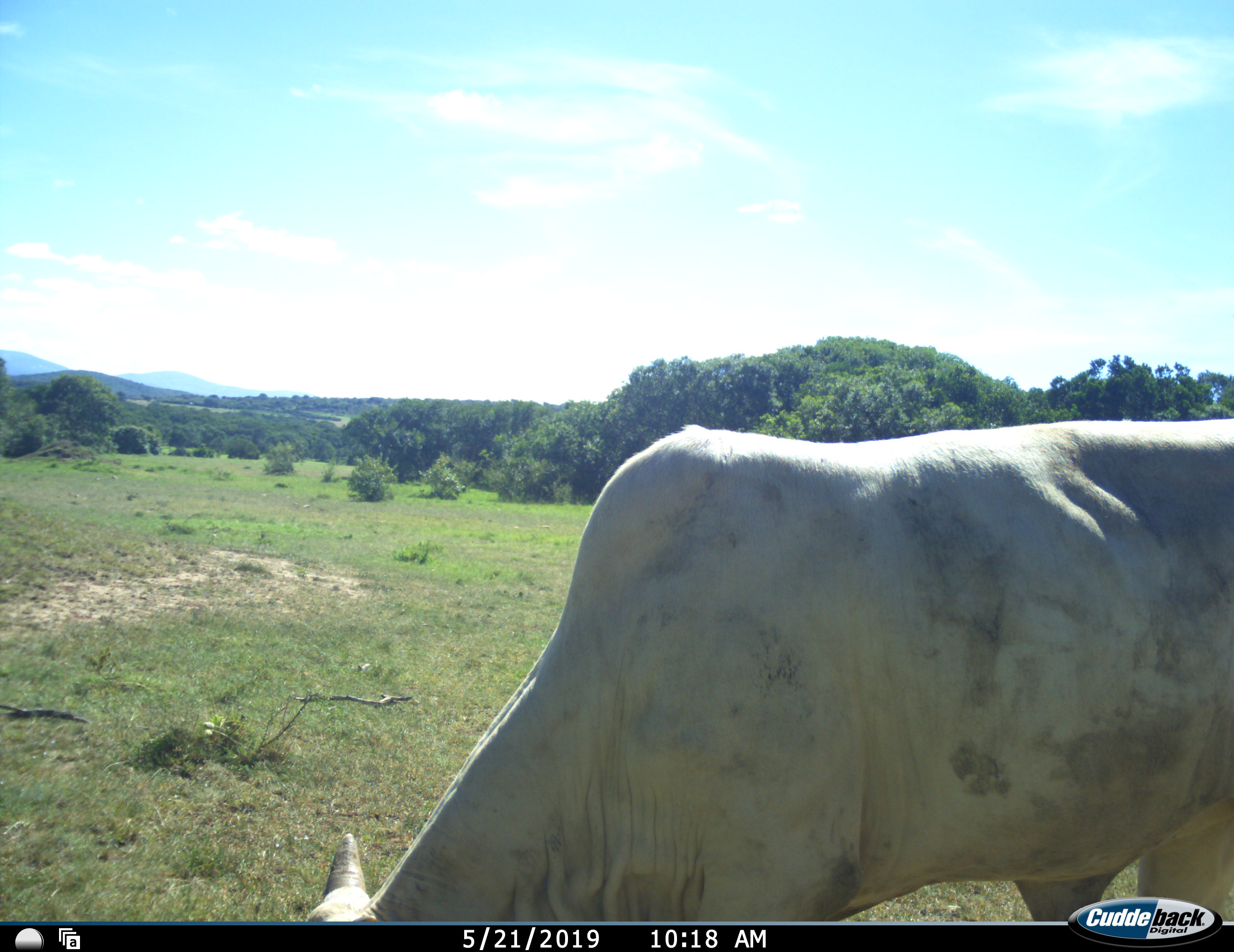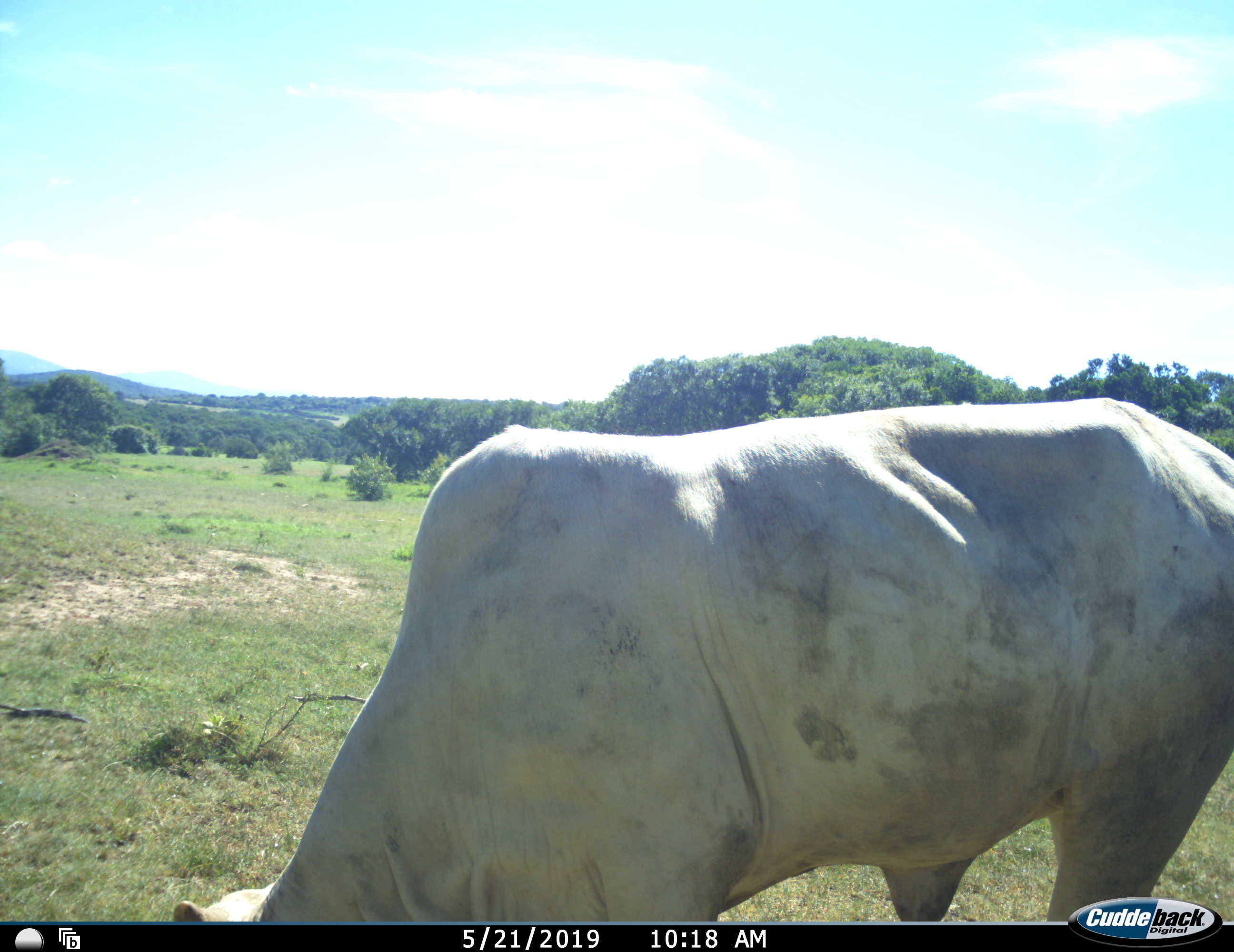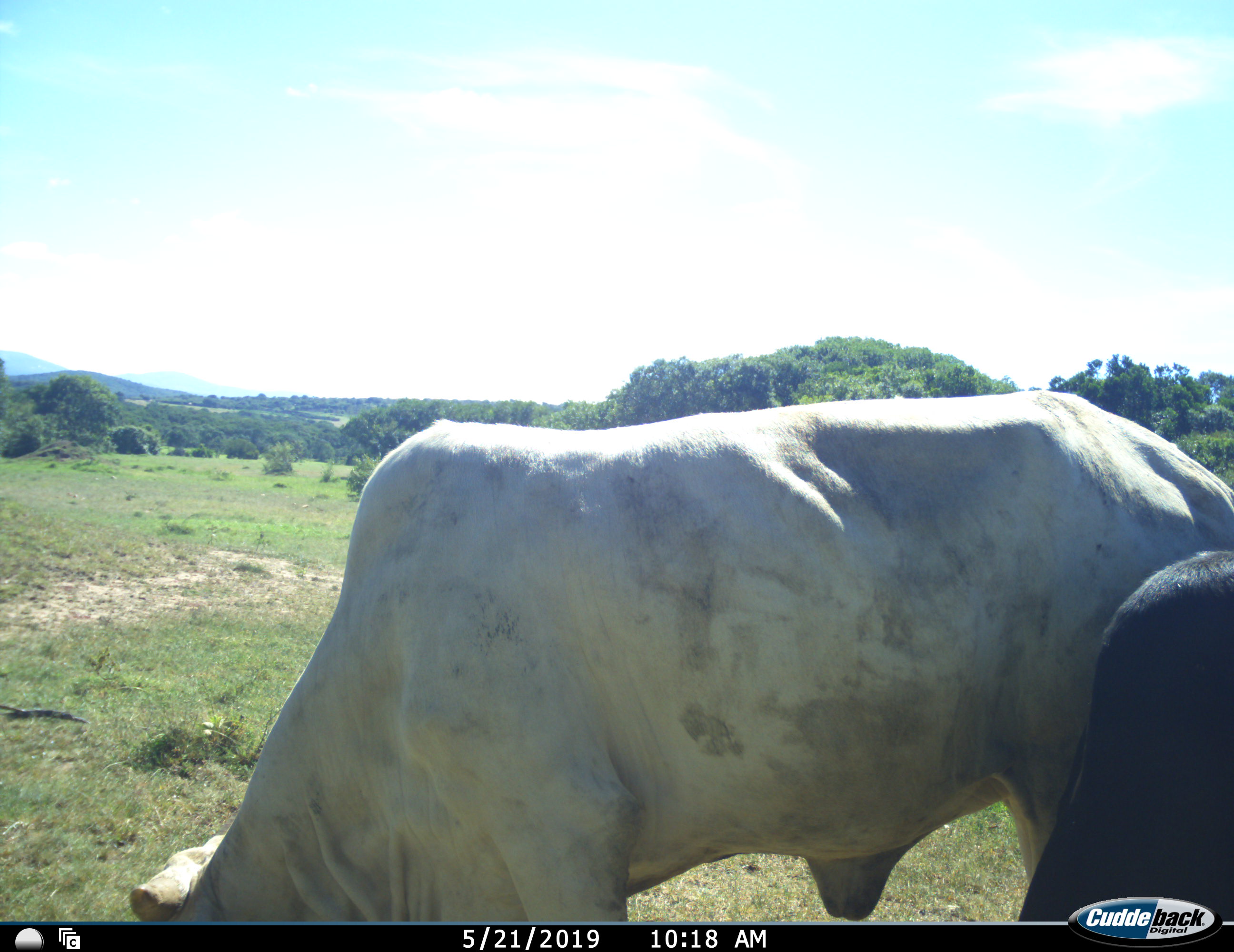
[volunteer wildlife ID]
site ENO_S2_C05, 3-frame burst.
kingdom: Animalia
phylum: Chordata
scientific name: Vertebrata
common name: domestic animal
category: domesticanimal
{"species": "domesticanimal (domestic animal) (Vertebrata)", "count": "2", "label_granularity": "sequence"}